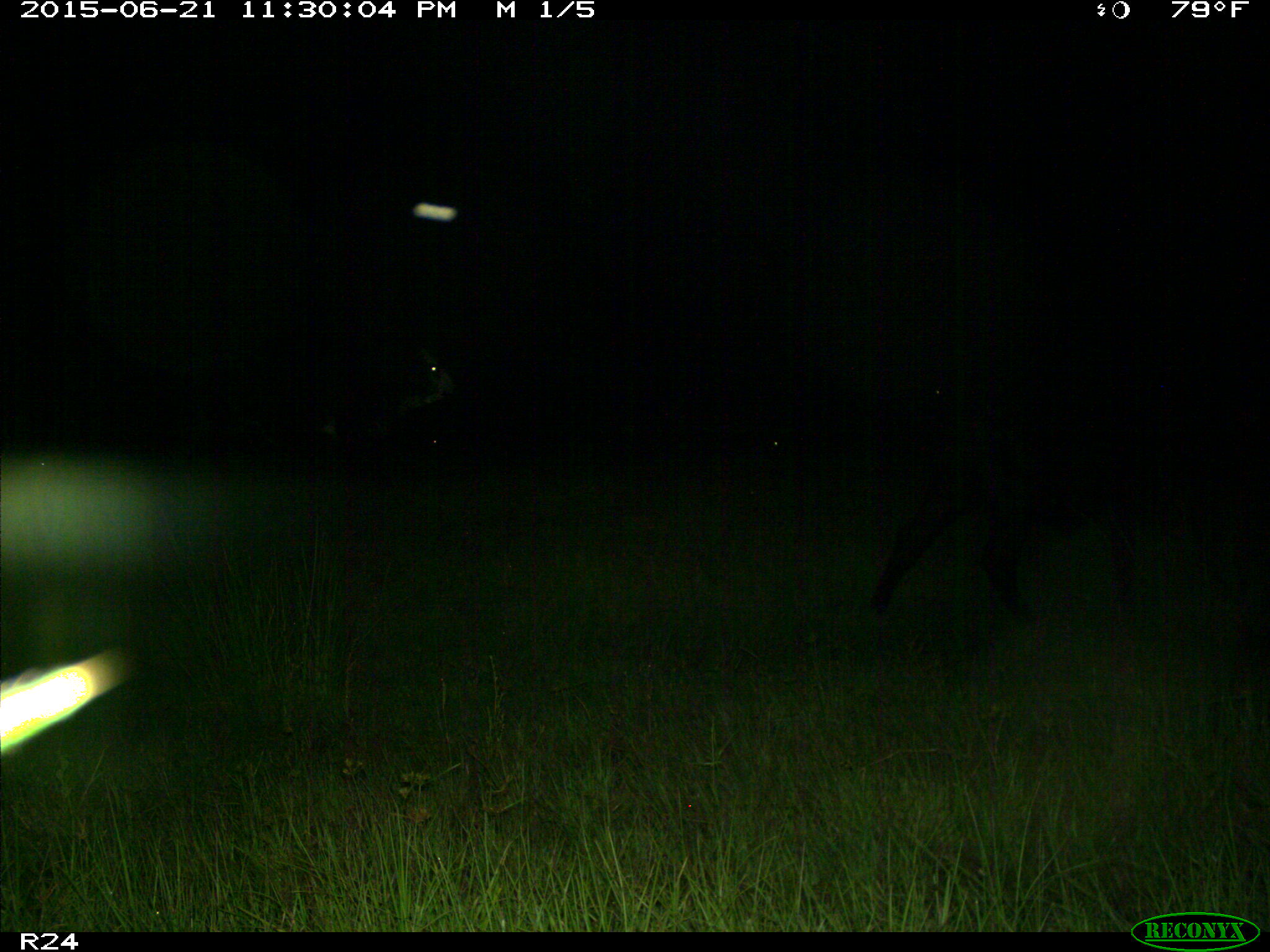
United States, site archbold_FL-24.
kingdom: Animalia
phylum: Chordata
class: Mammalia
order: Artiodactyla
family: Bovidae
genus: Bos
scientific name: Bos taurus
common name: domestic cow